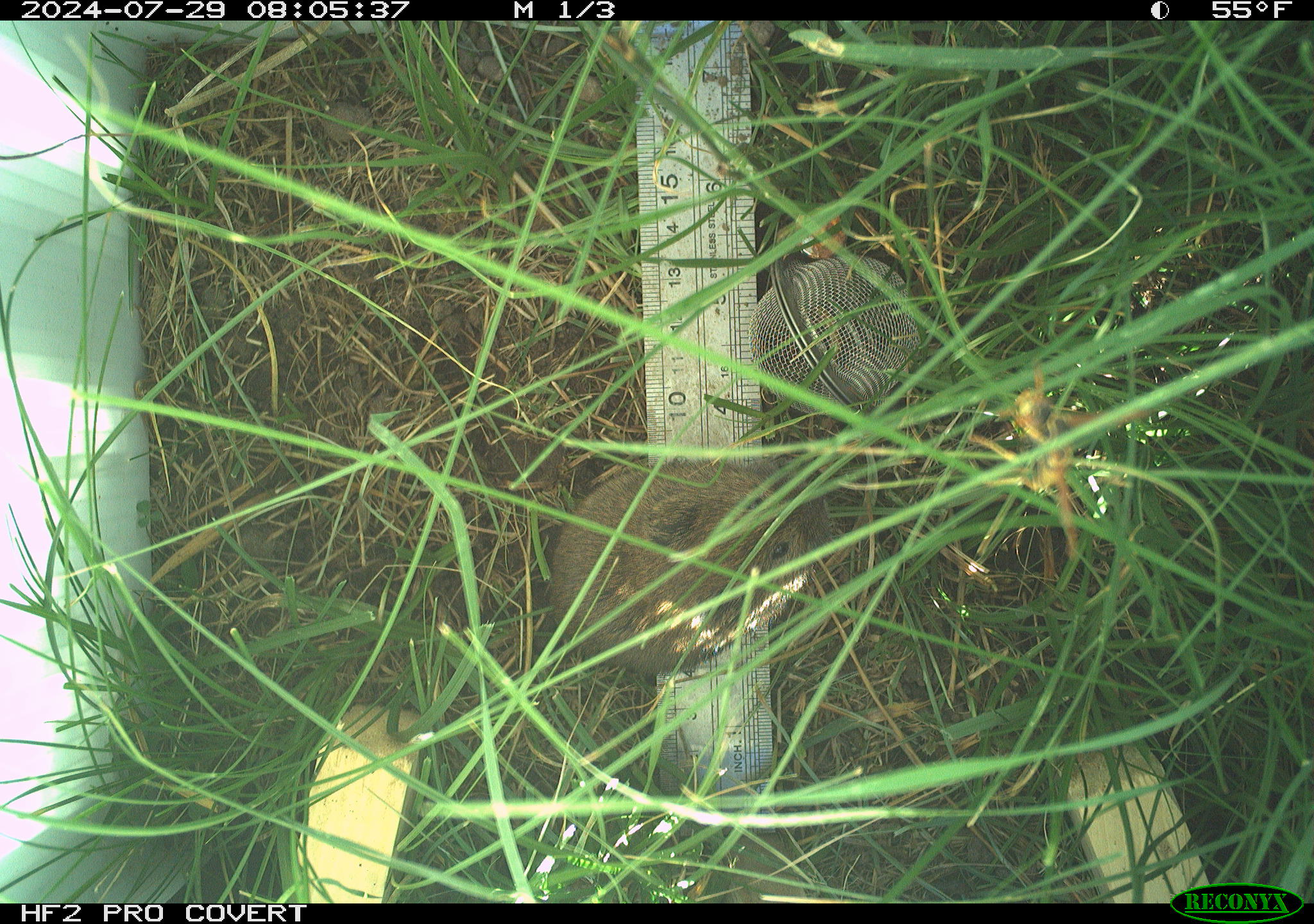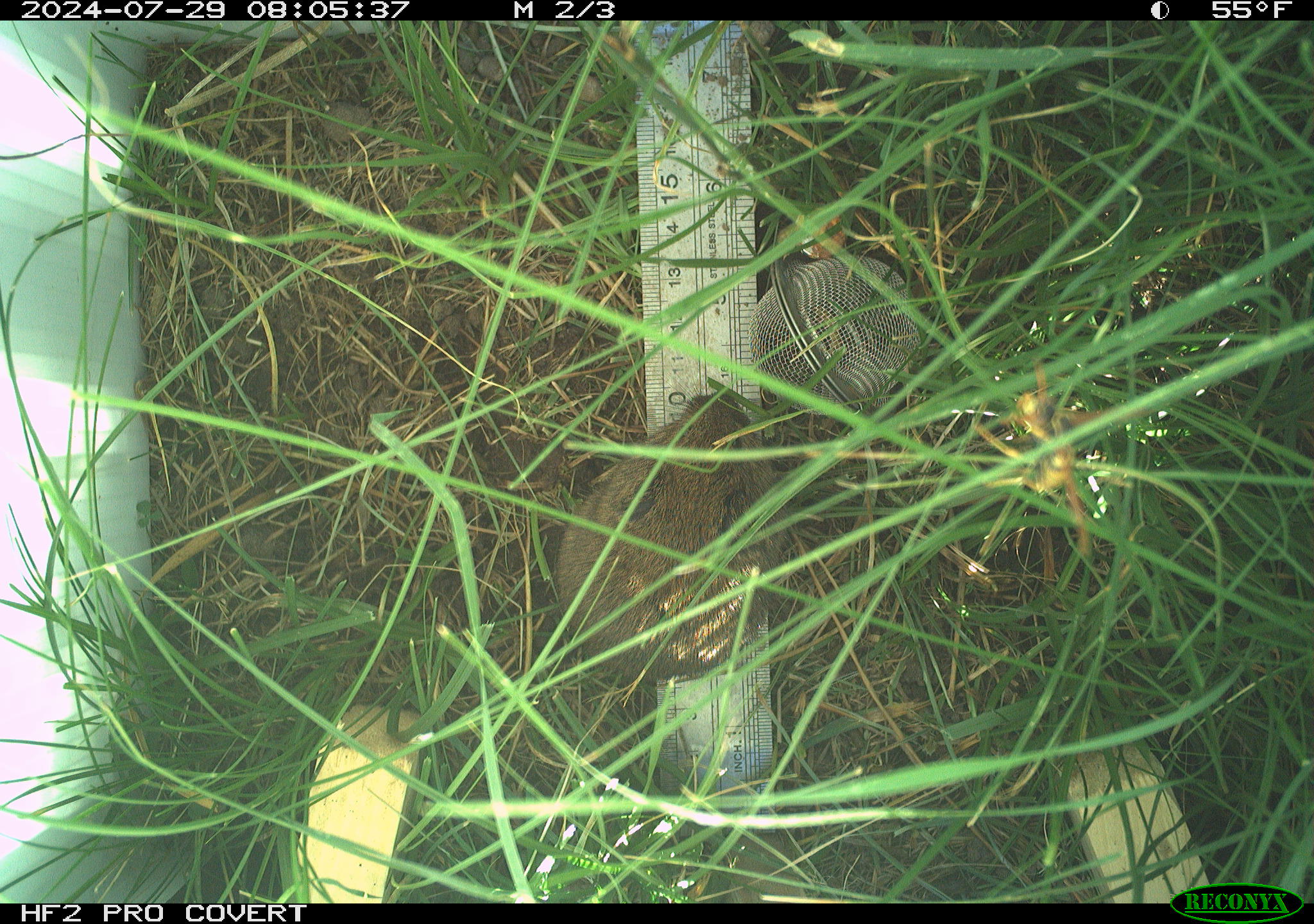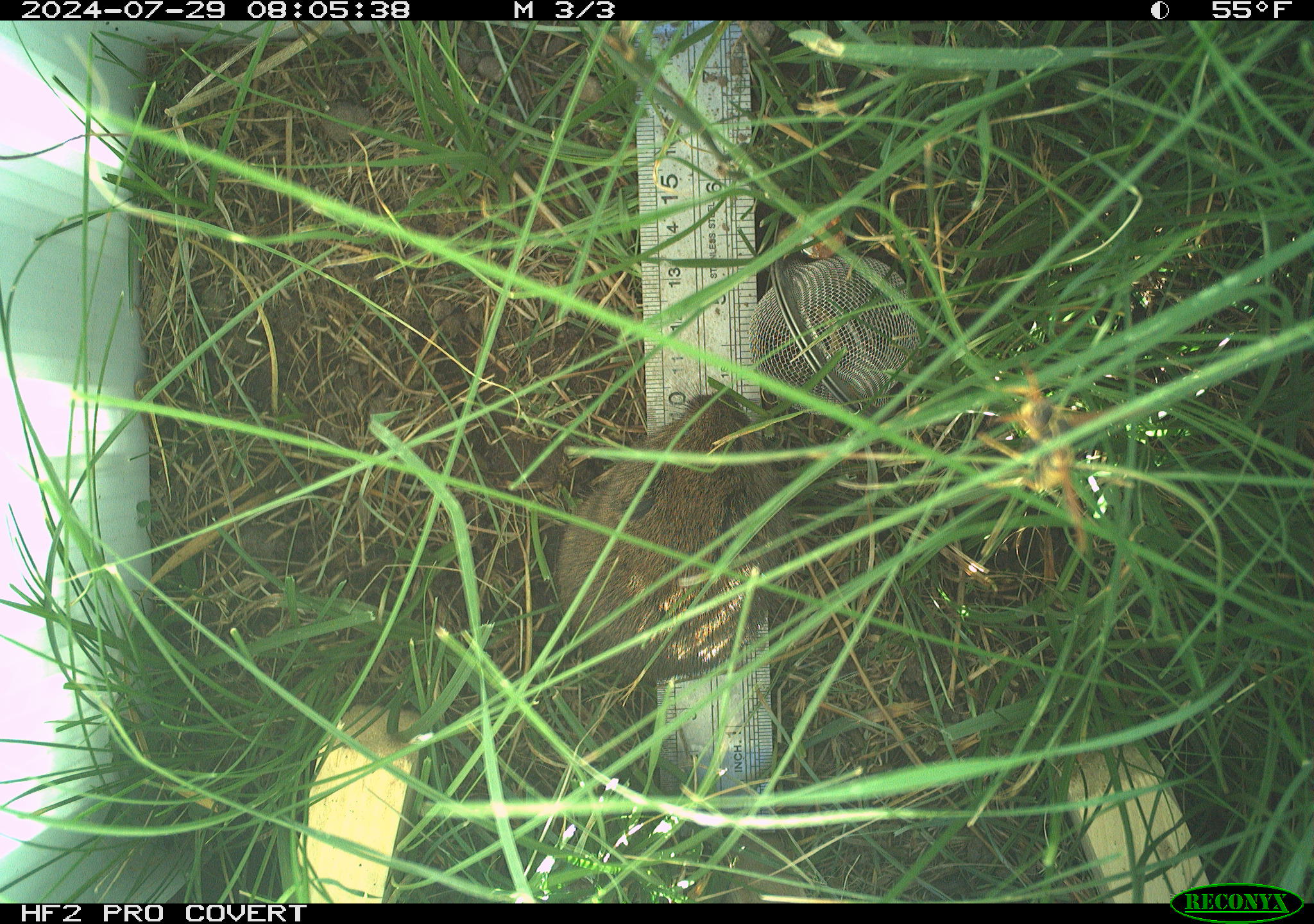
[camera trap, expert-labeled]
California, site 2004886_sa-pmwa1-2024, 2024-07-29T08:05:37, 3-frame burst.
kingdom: Animalia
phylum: Chordata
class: Mammalia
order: Rodentia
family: Cricetidae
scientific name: Arvicolinae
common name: voles, lemmings, and muskrats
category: arvicolinae subfamily